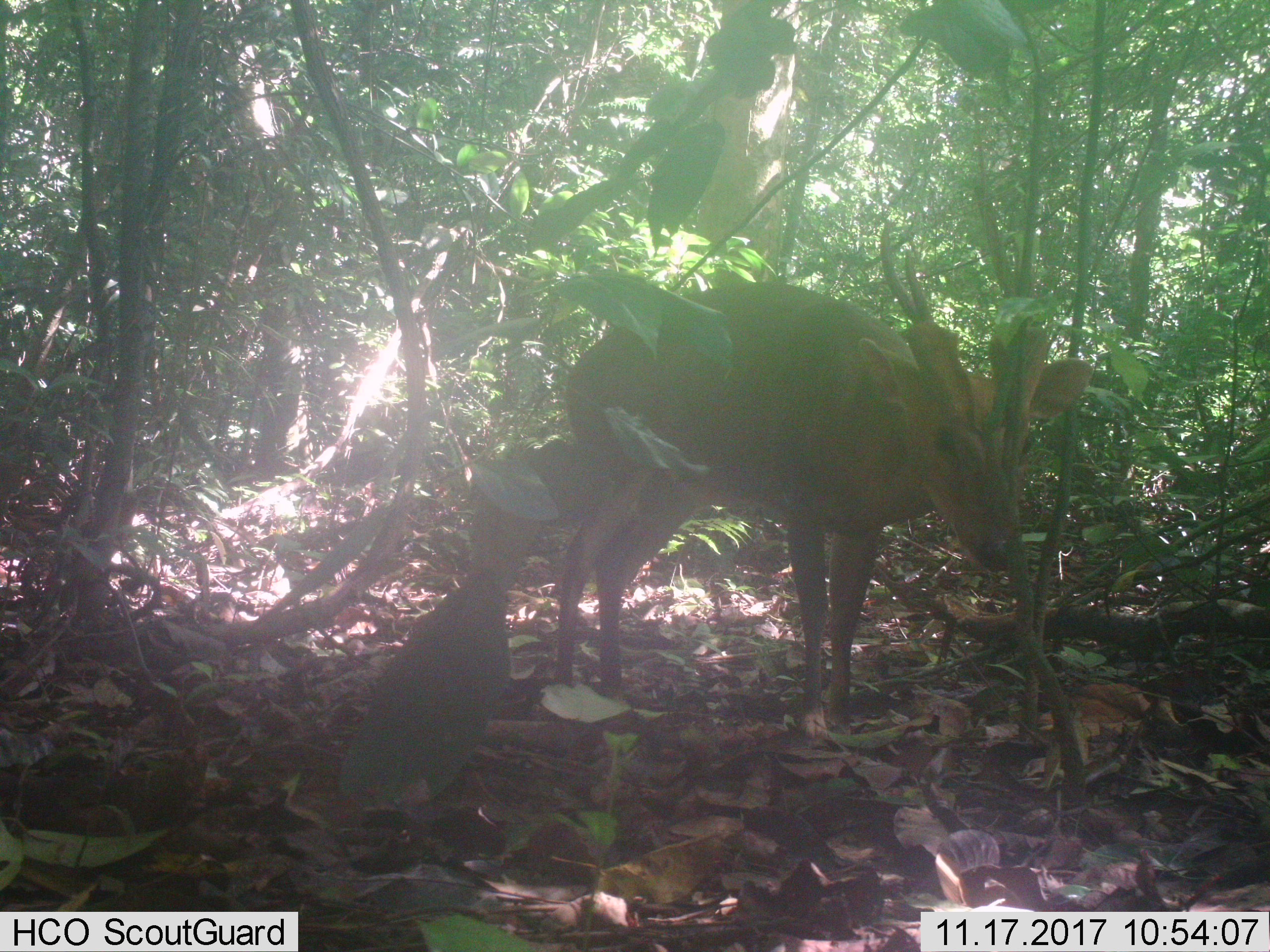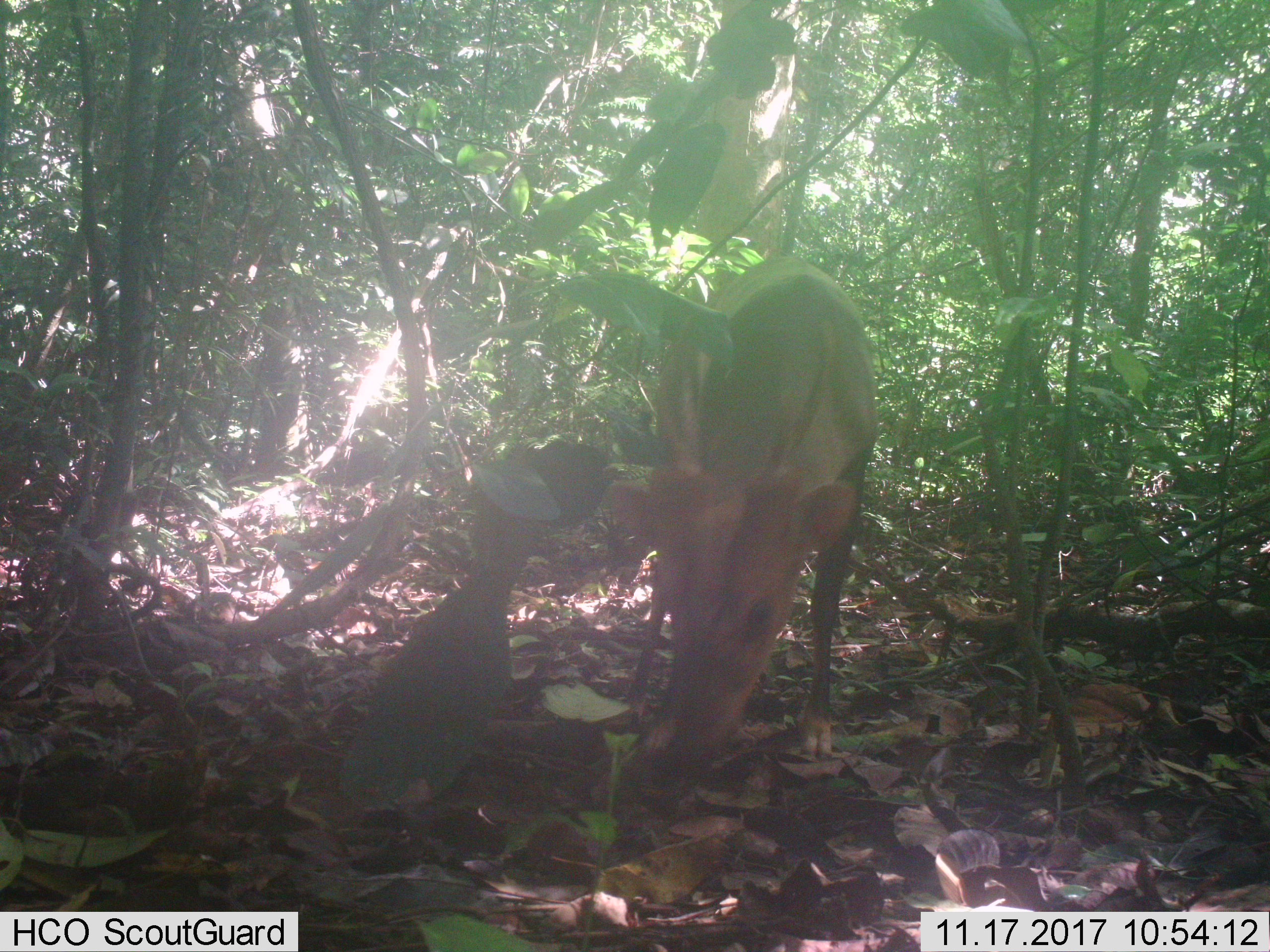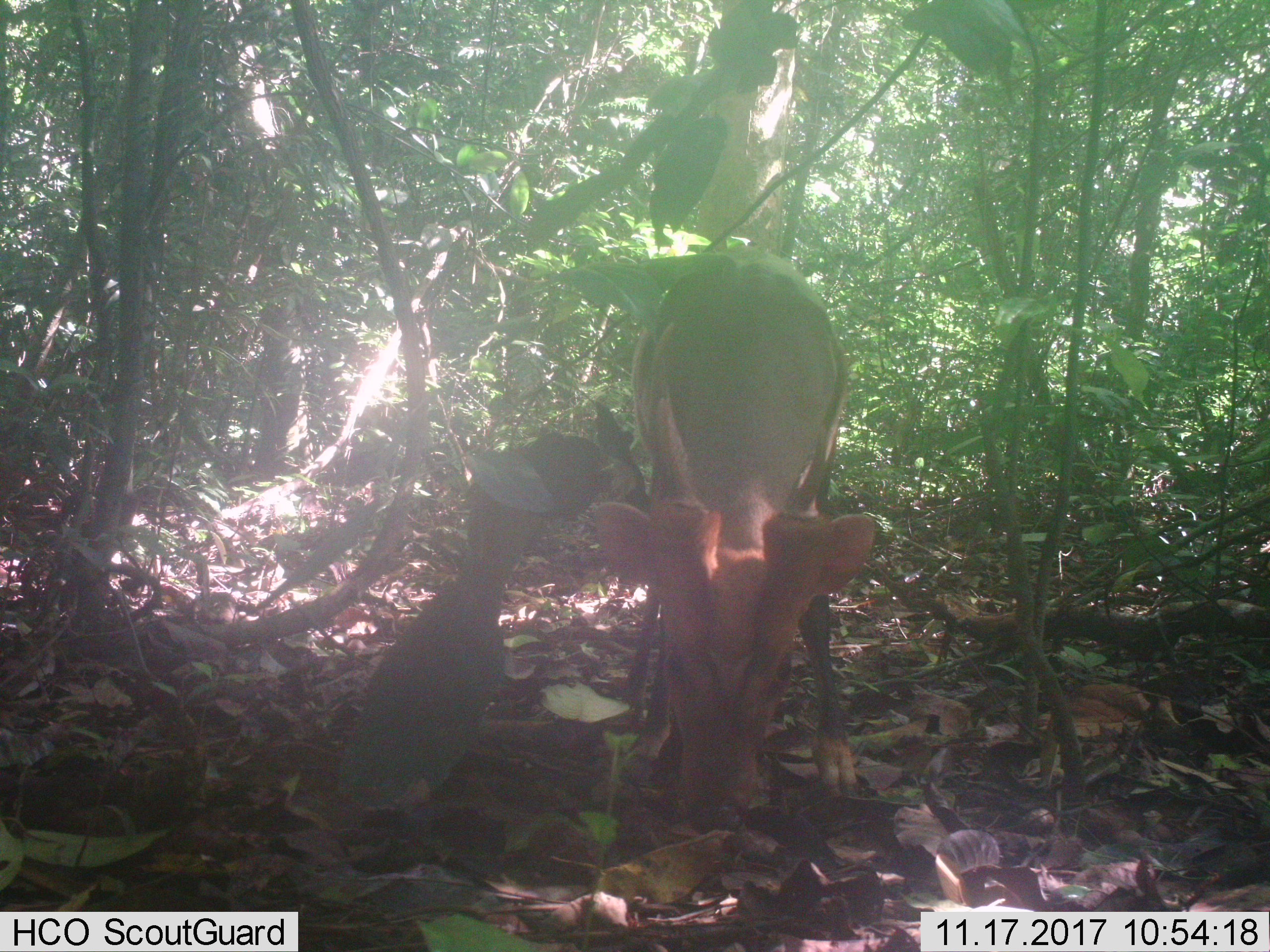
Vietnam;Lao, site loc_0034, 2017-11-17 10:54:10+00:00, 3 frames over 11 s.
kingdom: Animalia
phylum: Chordata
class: Mammalia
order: Artiodactyla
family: Cervidae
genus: Muntiacus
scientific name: Muntiacus vuquangensis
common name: large-antlered muntjac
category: large antlered muntjac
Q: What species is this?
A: Large antlered muntjac (large-antlered muntjac) (Muntiacus vuquangensis).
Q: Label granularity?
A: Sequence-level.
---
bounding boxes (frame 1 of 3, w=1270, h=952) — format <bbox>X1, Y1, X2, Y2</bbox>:
large antlered muntjac: <bbox>555, 216, 1091, 742</bbox>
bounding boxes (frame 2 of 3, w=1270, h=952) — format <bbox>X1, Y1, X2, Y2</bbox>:
large antlered muntjac: <bbox>603, 252, 881, 771</bbox>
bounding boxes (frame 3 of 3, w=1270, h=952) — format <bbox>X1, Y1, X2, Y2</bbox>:
large antlered muntjac: <bbox>593, 252, 874, 830</bbox>